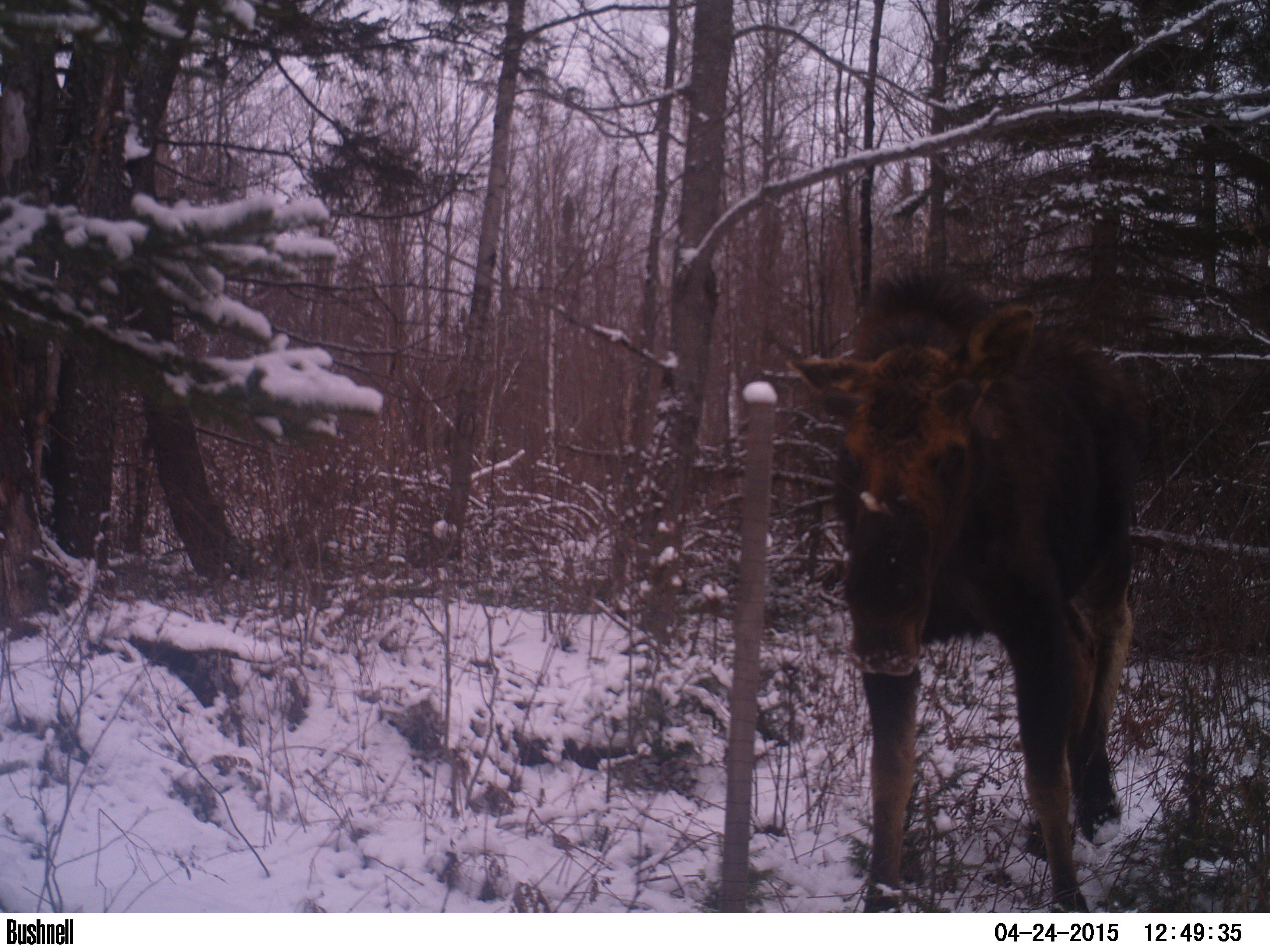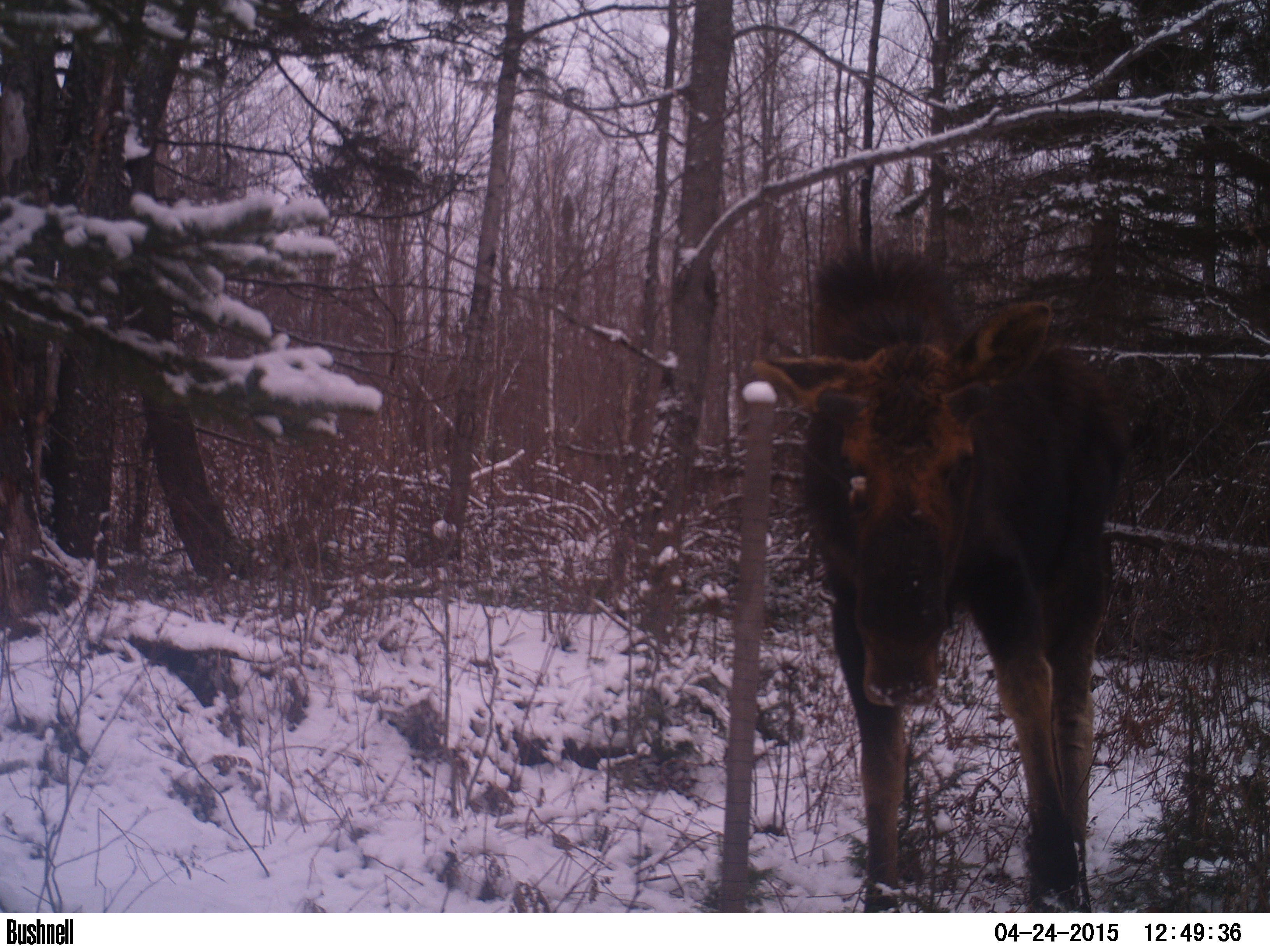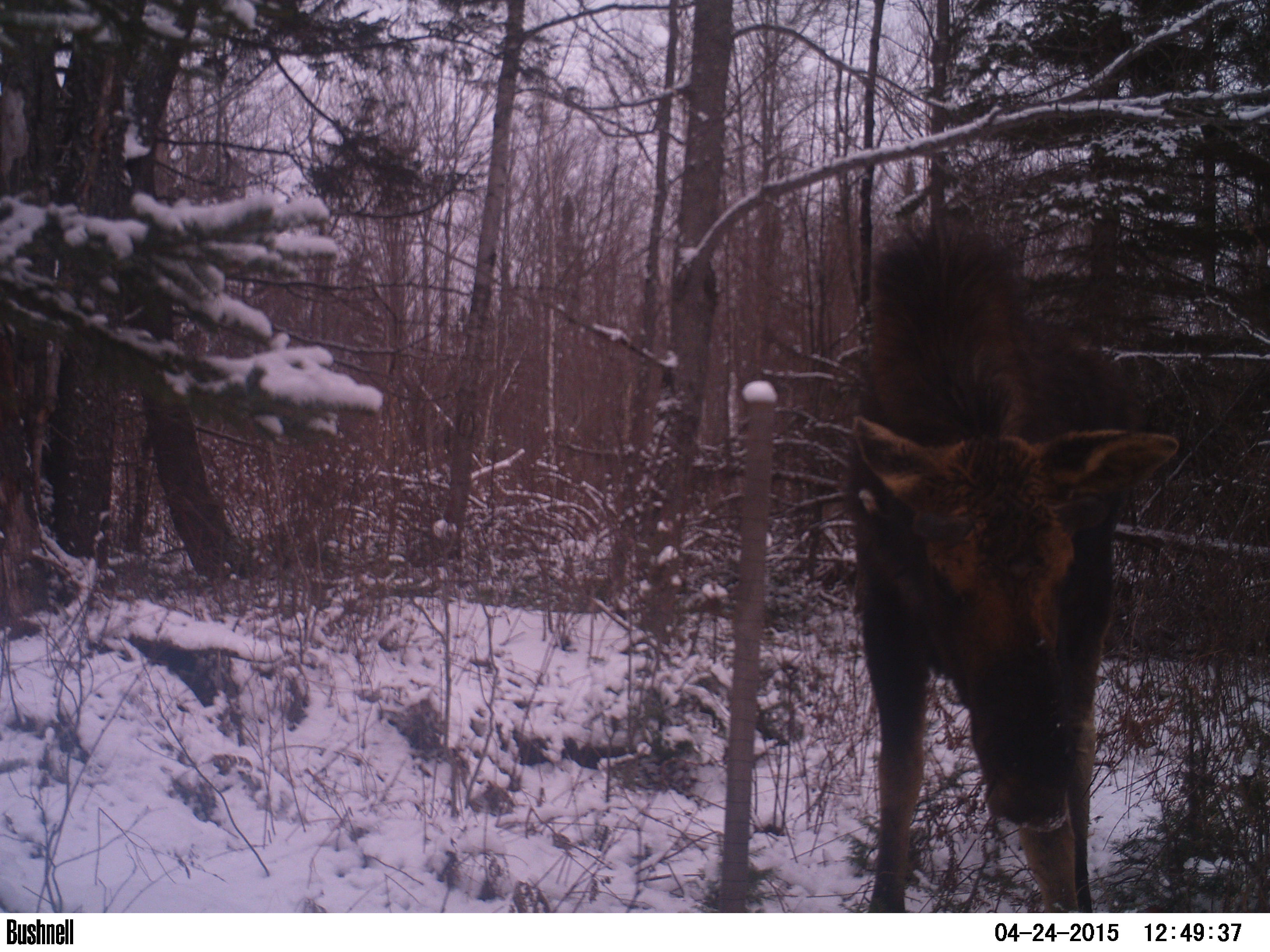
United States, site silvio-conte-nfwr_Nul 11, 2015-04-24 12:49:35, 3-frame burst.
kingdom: Animalia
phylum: Chordata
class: Mammalia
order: Artiodactyla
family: Cervidae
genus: Alces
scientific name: Alces alces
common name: moose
Moose (Alces alces).